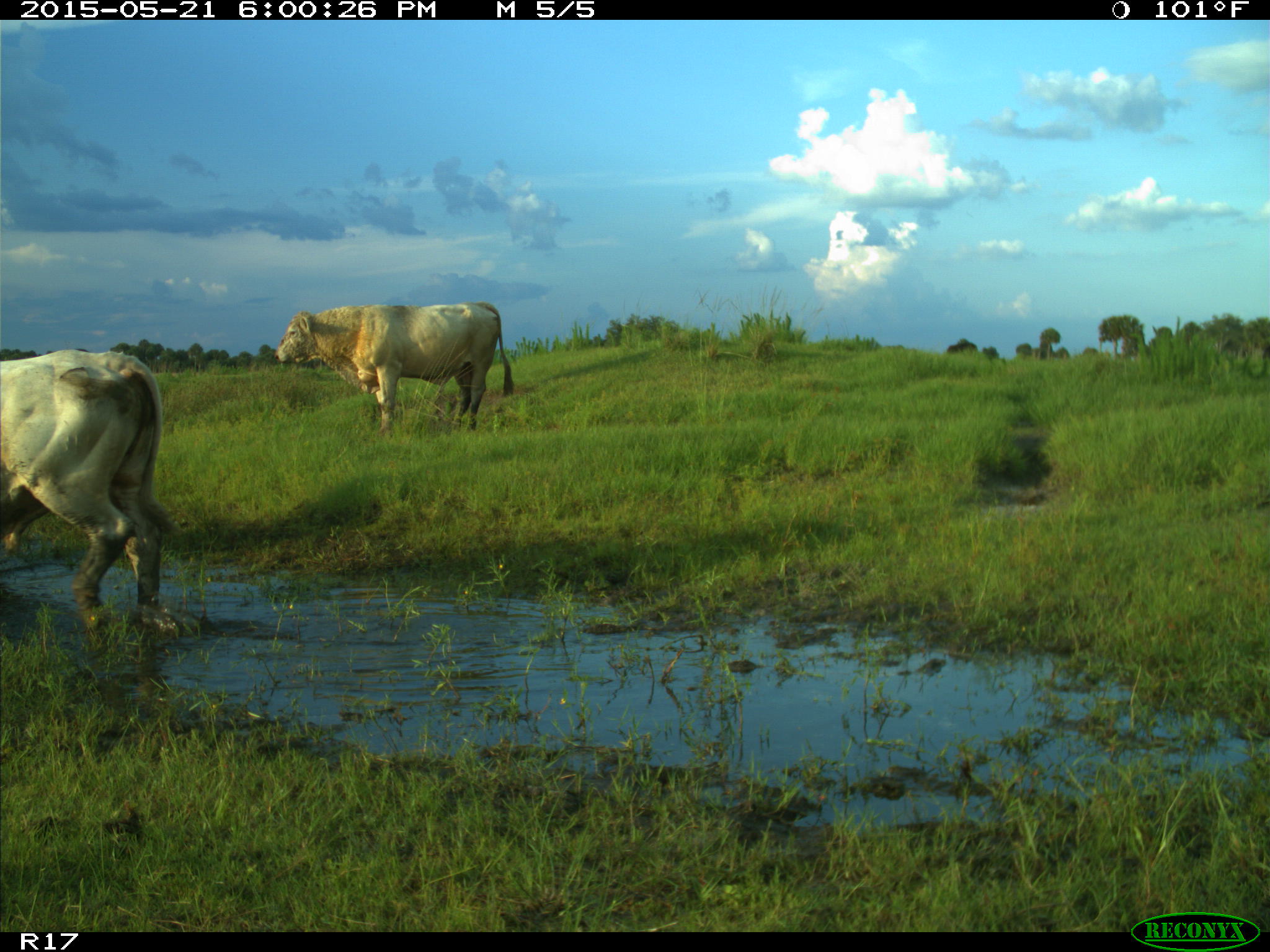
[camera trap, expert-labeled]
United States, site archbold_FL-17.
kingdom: Animalia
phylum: Chordata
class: Mammalia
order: Artiodactyla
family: Bovidae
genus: Bos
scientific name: Bos taurus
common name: domestic cow